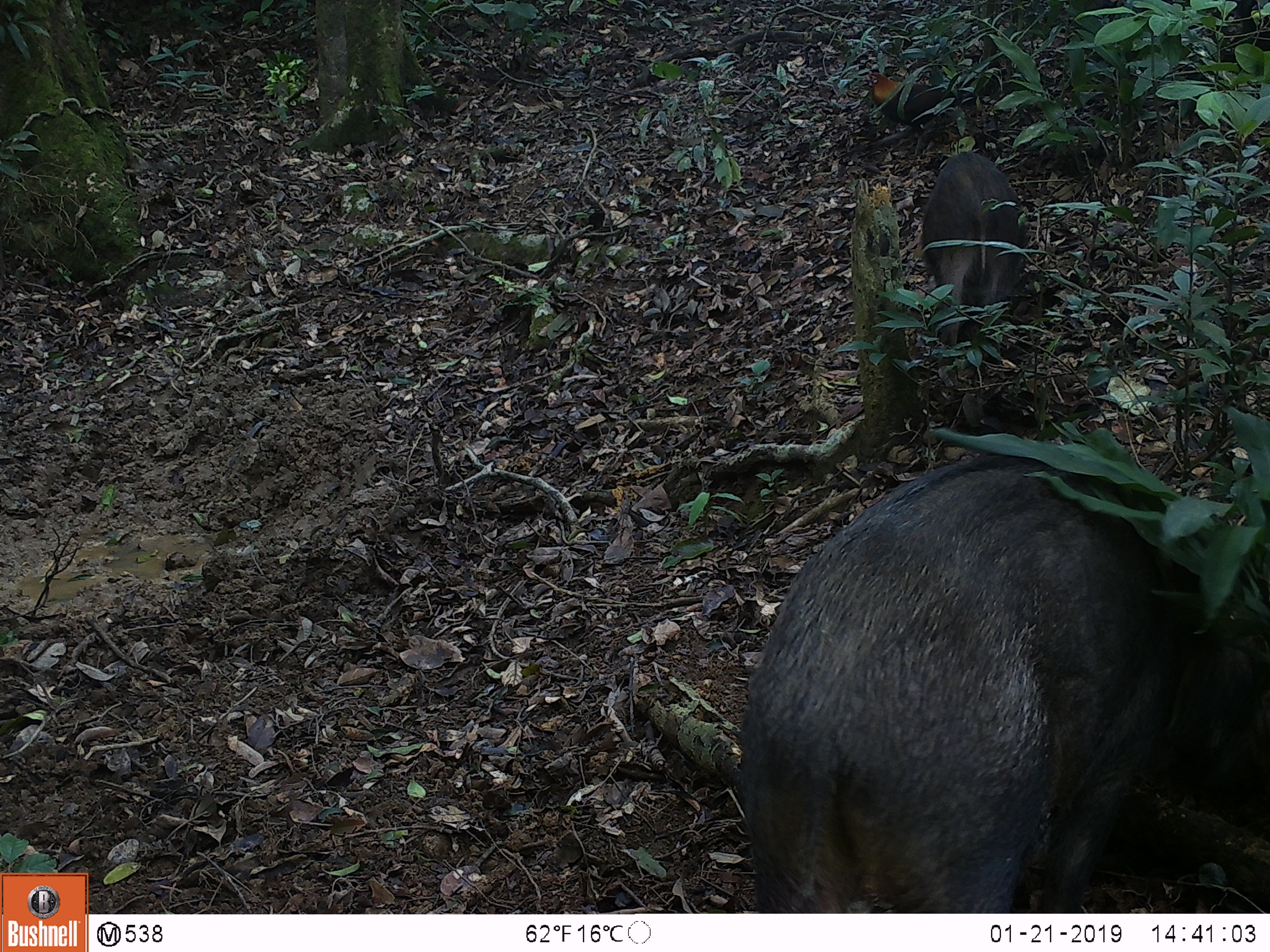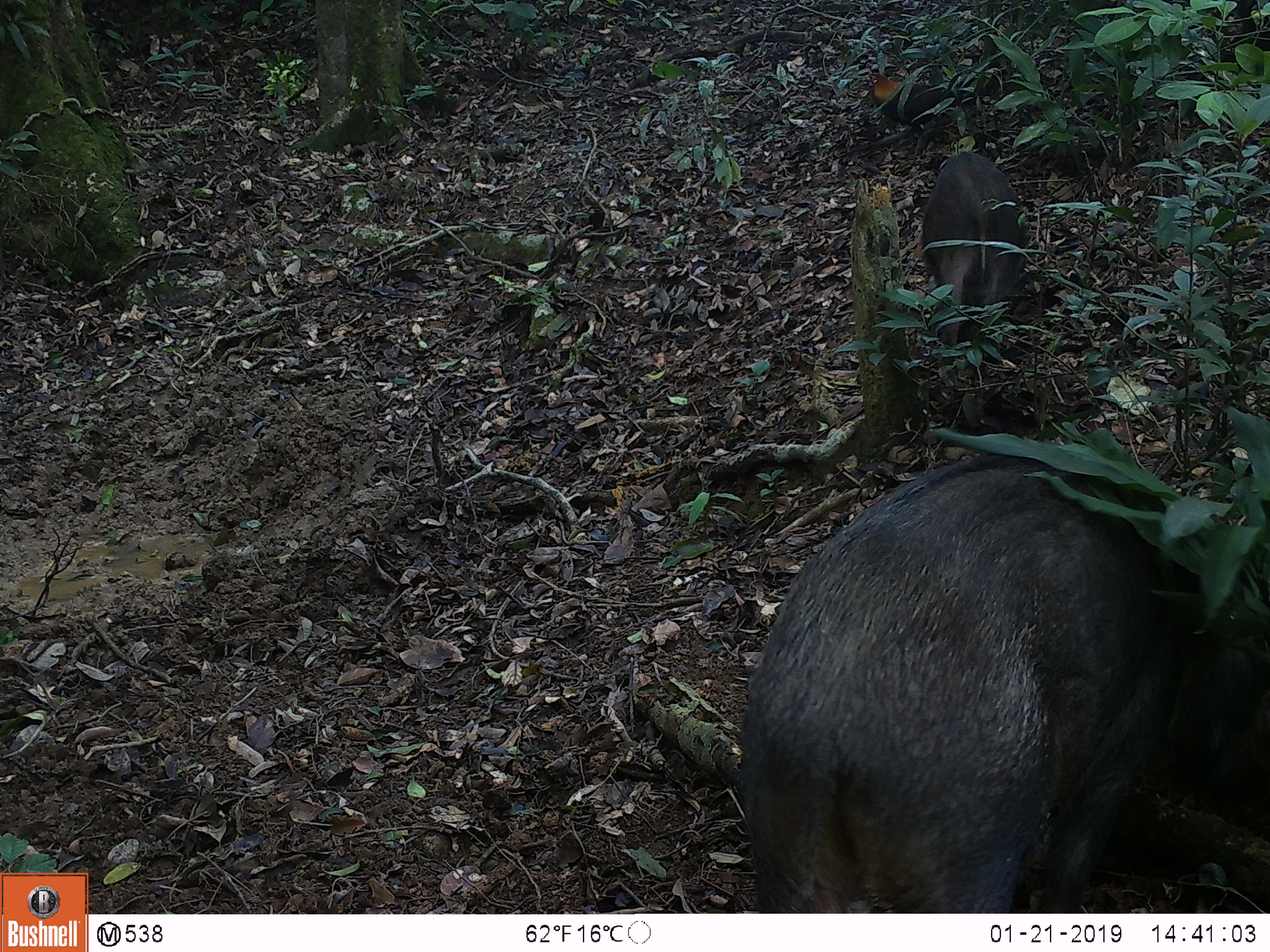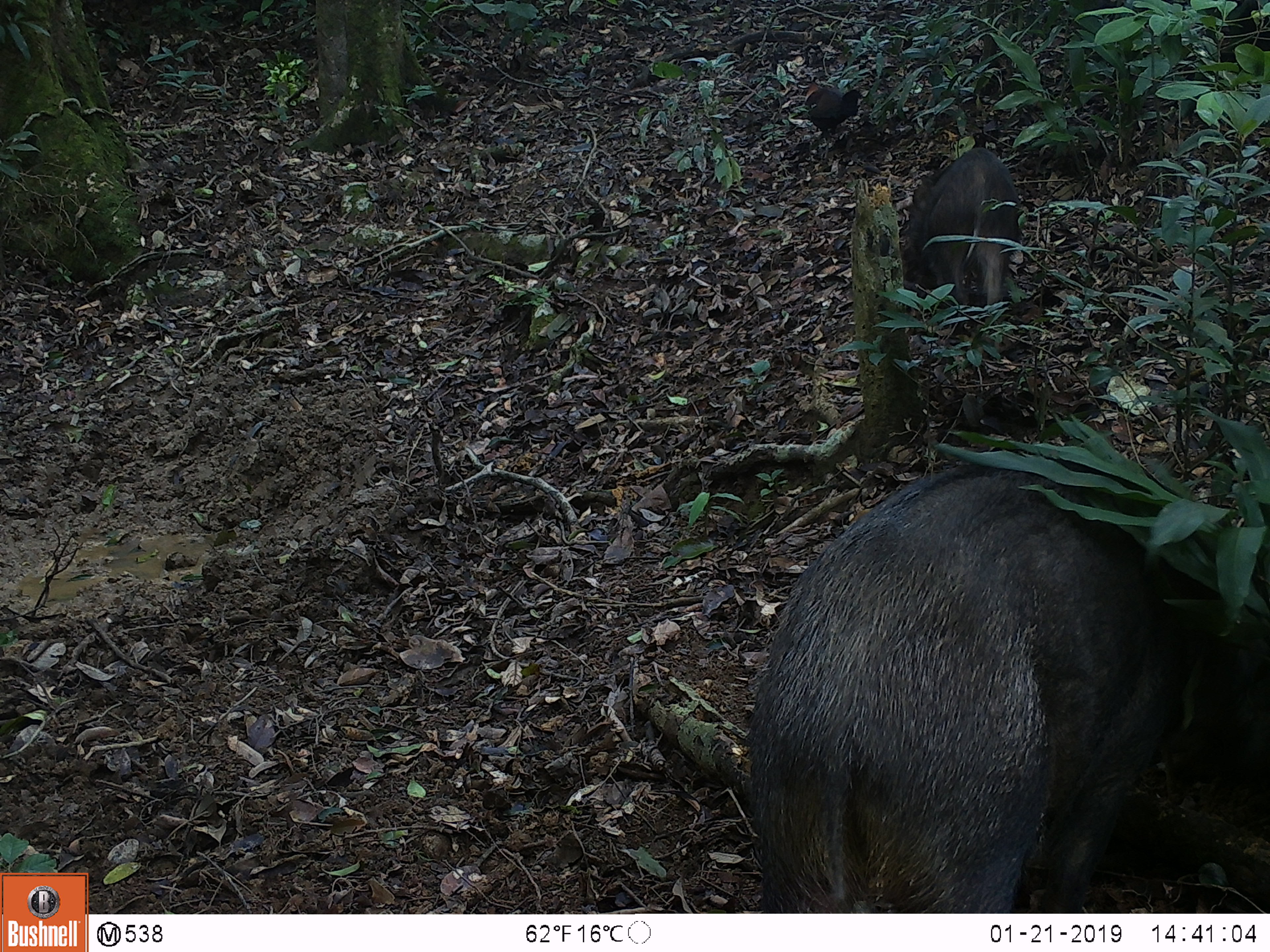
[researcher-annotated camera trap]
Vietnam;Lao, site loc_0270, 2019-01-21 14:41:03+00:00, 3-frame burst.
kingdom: Animalia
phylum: Chordata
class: Aves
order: Galliformes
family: Phasianidae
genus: Gallus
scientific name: Gallus gallus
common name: red junglefowl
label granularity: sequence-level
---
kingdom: Animalia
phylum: Chordata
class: Mammalia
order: Artiodactyla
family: Suidae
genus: Sus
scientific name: Sus scrofa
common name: eurasian wild pig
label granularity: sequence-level